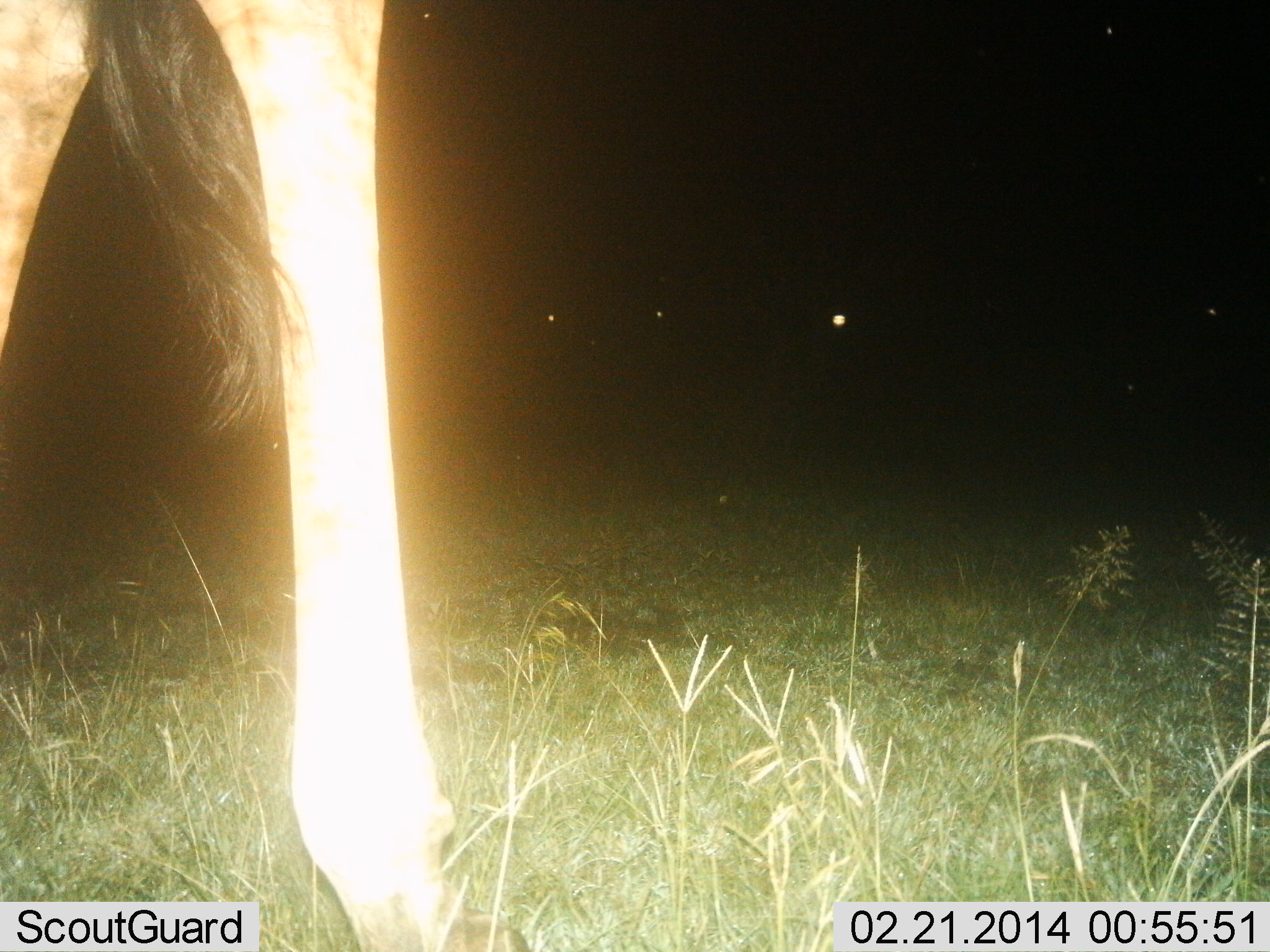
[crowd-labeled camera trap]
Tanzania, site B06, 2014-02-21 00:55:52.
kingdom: Animalia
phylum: Chordata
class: Mammalia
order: Artiodactyla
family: Giraffidae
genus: Giraffa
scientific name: Giraffa camelopardalis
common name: giraffe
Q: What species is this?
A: Giraffe (Giraffa camelopardalis).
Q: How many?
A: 1.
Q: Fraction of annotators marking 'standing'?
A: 90%.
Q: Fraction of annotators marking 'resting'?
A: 0%.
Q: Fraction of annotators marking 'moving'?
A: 10%.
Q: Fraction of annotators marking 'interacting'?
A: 0%.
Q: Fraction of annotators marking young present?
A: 0%.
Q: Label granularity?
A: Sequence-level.